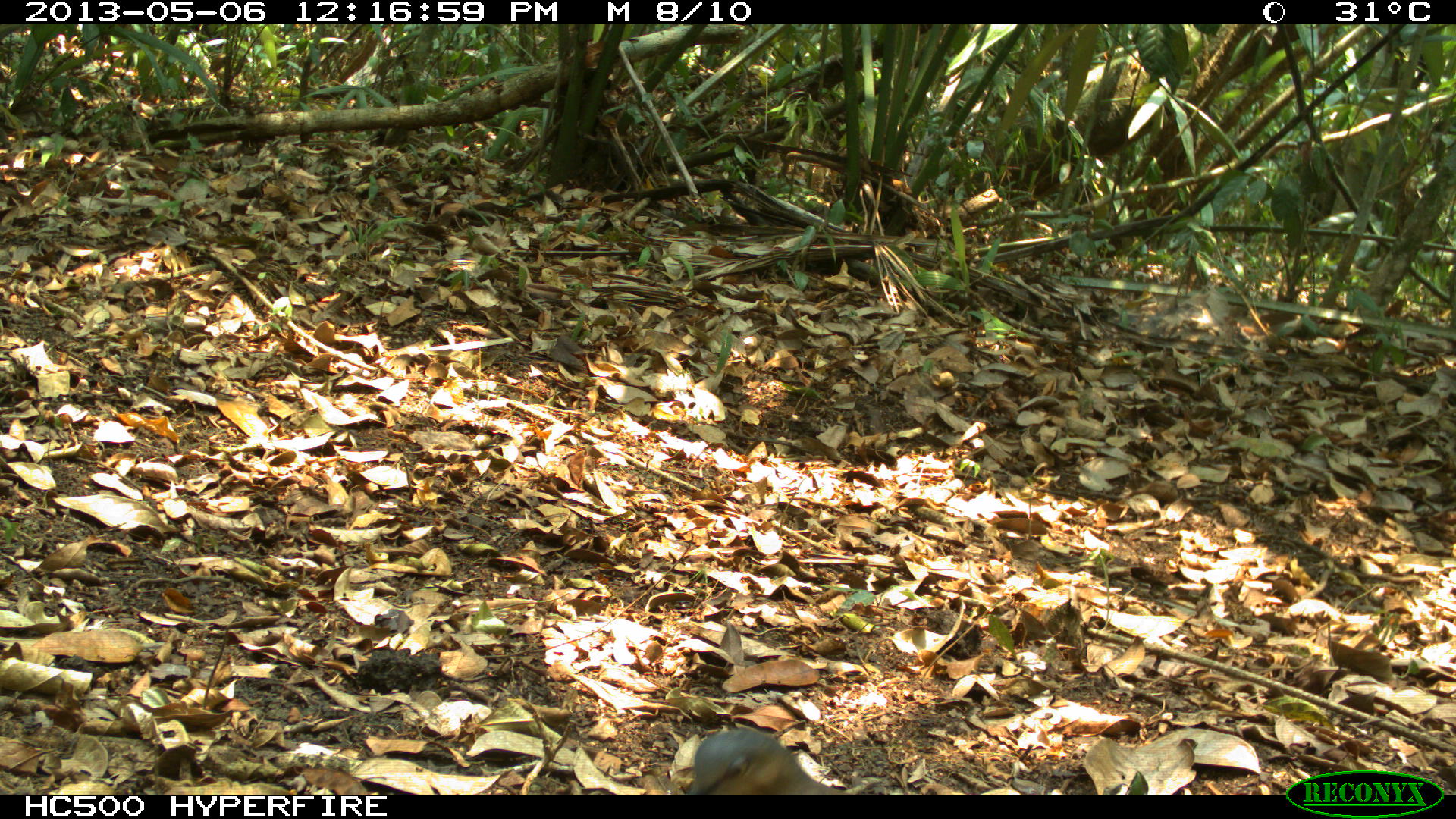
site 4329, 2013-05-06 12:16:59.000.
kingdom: Animalia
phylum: Chordata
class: Aves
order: Columbiformes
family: Columbidae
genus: Leptotila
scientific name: Leptotila plumbeiceps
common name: gray-headed dove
Leptotila plumbeiceps (gray-headed dove), count 1.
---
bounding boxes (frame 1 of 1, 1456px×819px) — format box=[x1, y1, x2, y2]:
leptotila plumbeiceps: box=[688, 727, 851, 794]